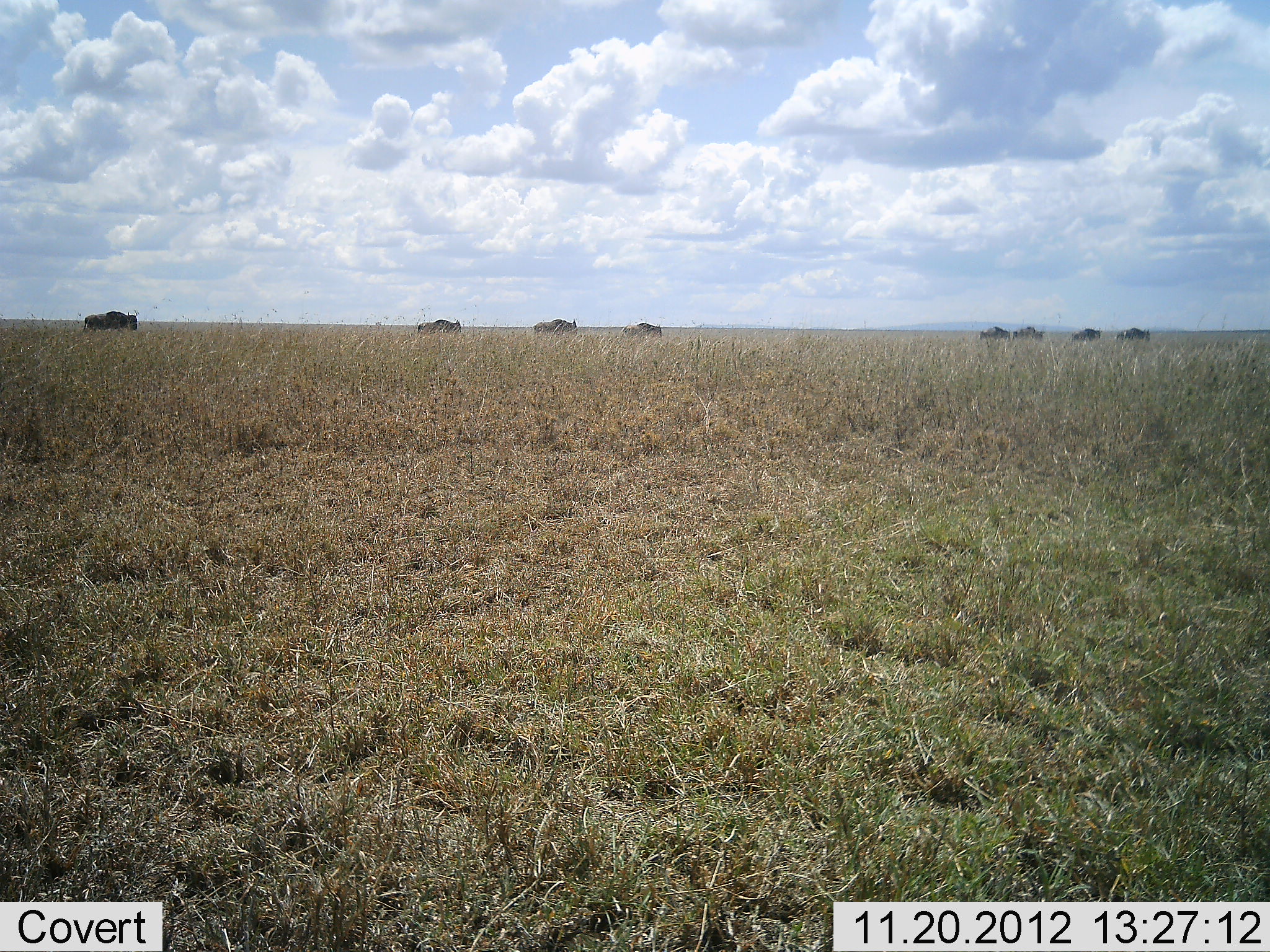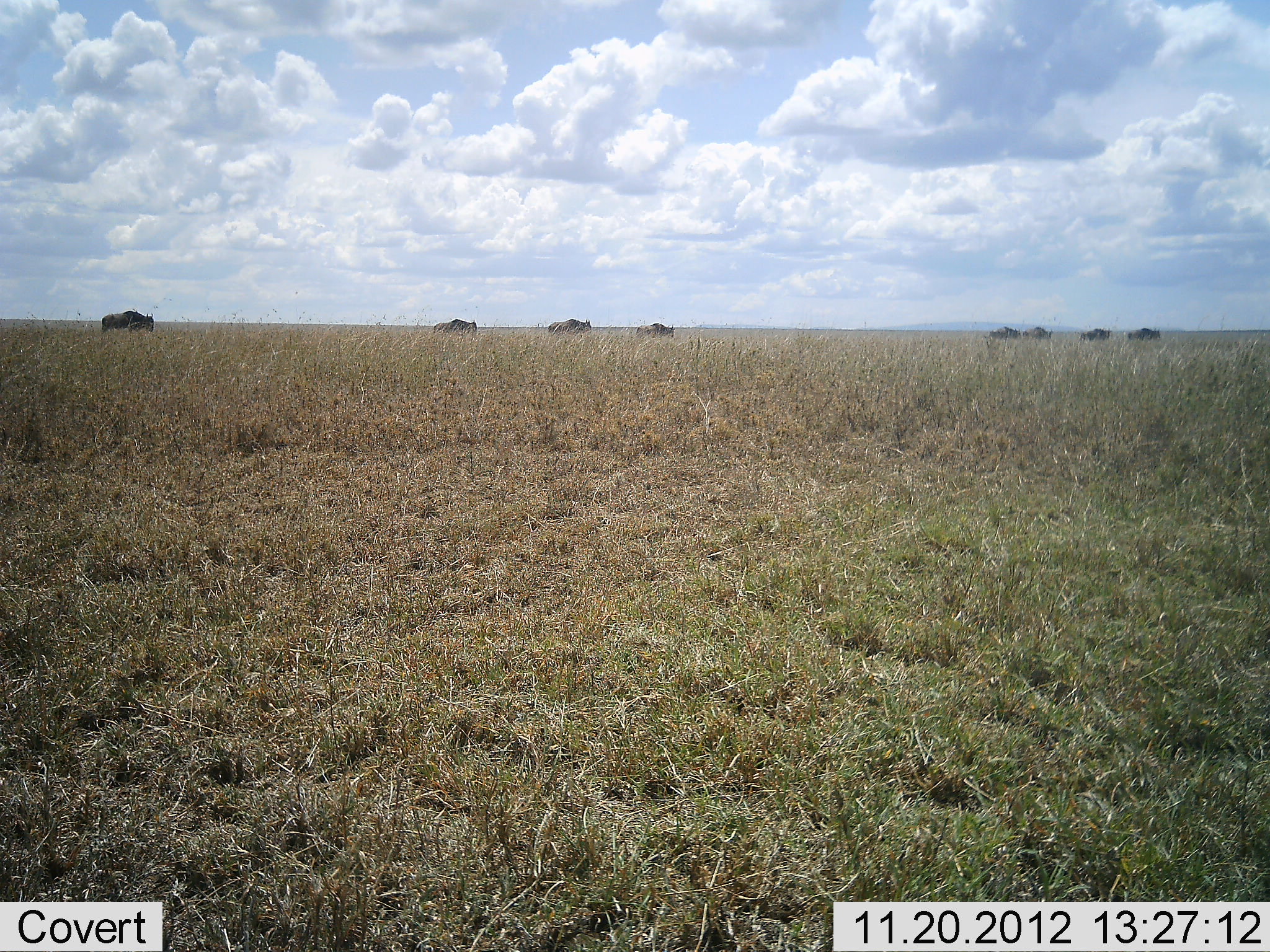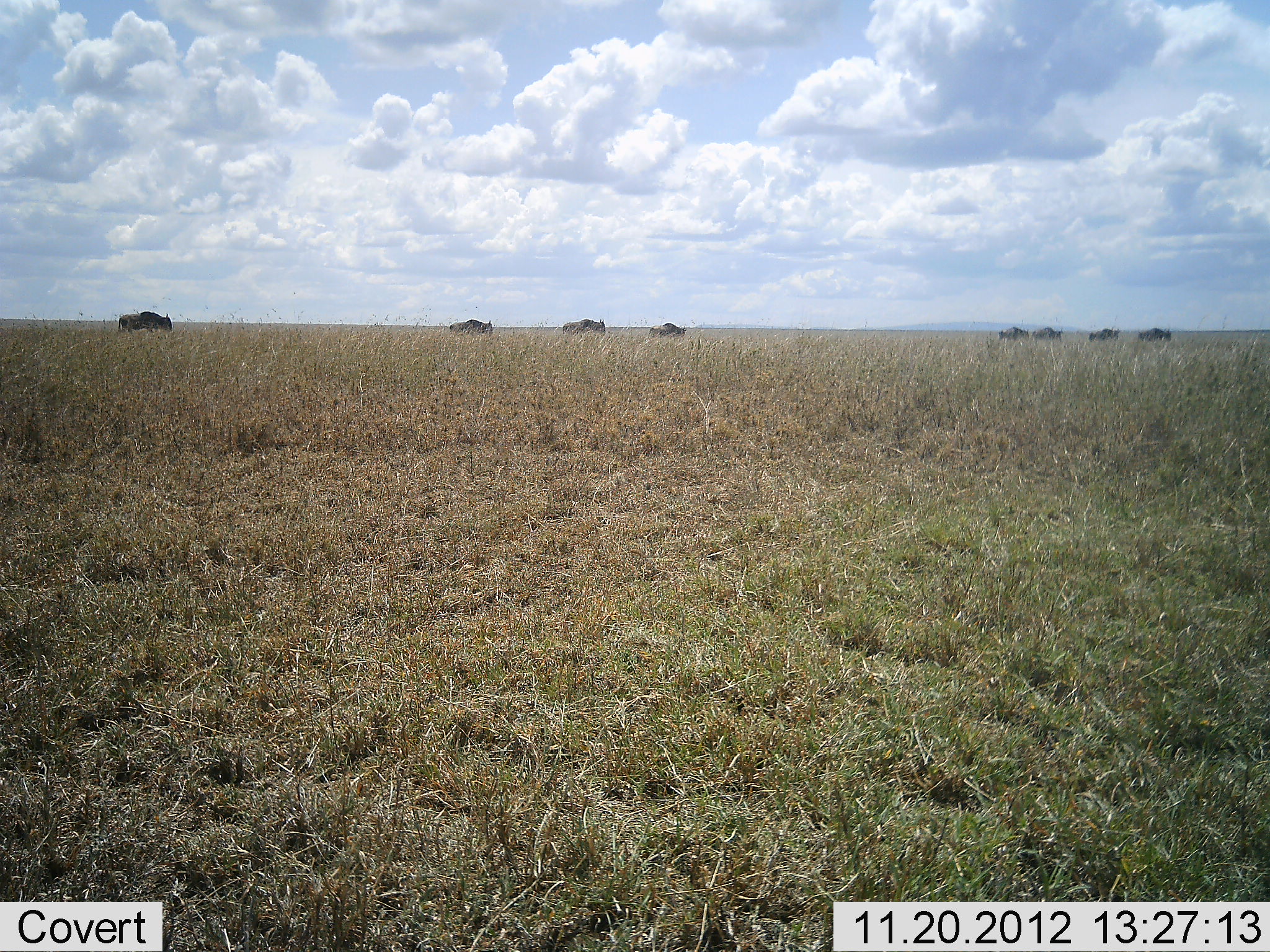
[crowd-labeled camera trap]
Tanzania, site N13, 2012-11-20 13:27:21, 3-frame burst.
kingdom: Animalia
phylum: Chordata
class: Mammalia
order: Artiodactyla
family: Bovidae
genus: Connochaetes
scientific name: Connochaetes taurinus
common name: blue wildebeest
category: wildebeest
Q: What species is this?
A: Wildebeest (blue wildebeest) (Connochaetes taurinus).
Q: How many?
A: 8.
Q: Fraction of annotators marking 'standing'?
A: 0%.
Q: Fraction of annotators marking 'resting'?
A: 4%.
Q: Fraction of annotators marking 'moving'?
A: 100%.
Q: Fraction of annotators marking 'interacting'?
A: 0%.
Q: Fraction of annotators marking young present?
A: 0%.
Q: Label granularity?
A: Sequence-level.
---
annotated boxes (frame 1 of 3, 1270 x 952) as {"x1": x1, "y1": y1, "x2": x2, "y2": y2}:
animal: {"x1": 82, "y1": 309, "x2": 138, "y2": 333}; {"x1": 417, "y1": 319, "x2": 462, "y2": 335}; {"x1": 533, "y1": 319, "x2": 577, "y2": 334}; {"x1": 620, "y1": 323, "x2": 662, "y2": 338}; {"x1": 1116, "y1": 327, "x2": 1150, "y2": 343}; {"x1": 1013, "y1": 326, "x2": 1046, "y2": 342}; {"x1": 979, "y1": 326, "x2": 1011, "y2": 341}; {"x1": 1071, "y1": 327, "x2": 1103, "y2": 340}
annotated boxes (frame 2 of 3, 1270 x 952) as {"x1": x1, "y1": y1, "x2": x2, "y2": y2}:
animal: {"x1": 101, "y1": 310, "x2": 154, "y2": 334}; {"x1": 548, "y1": 318, "x2": 591, "y2": 335}; {"x1": 433, "y1": 319, "x2": 478, "y2": 334}; {"x1": 636, "y1": 323, "x2": 675, "y2": 338}; {"x1": 984, "y1": 325, "x2": 1021, "y2": 340}; {"x1": 1127, "y1": 328, "x2": 1161, "y2": 342}; {"x1": 1080, "y1": 328, "x2": 1112, "y2": 341}; {"x1": 1022, "y1": 326, "x2": 1052, "y2": 339}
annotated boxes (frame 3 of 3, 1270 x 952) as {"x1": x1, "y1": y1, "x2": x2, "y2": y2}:
animal: {"x1": 118, "y1": 311, "x2": 172, "y2": 334}; {"x1": 449, "y1": 319, "x2": 493, "y2": 336}; {"x1": 562, "y1": 319, "x2": 606, "y2": 335}; {"x1": 649, "y1": 323, "x2": 687, "y2": 338}; {"x1": 1137, "y1": 328, "x2": 1173, "y2": 343}; {"x1": 1031, "y1": 327, "x2": 1064, "y2": 342}; {"x1": 1088, "y1": 327, "x2": 1121, "y2": 341}; {"x1": 998, "y1": 328, "x2": 1031, "y2": 340}